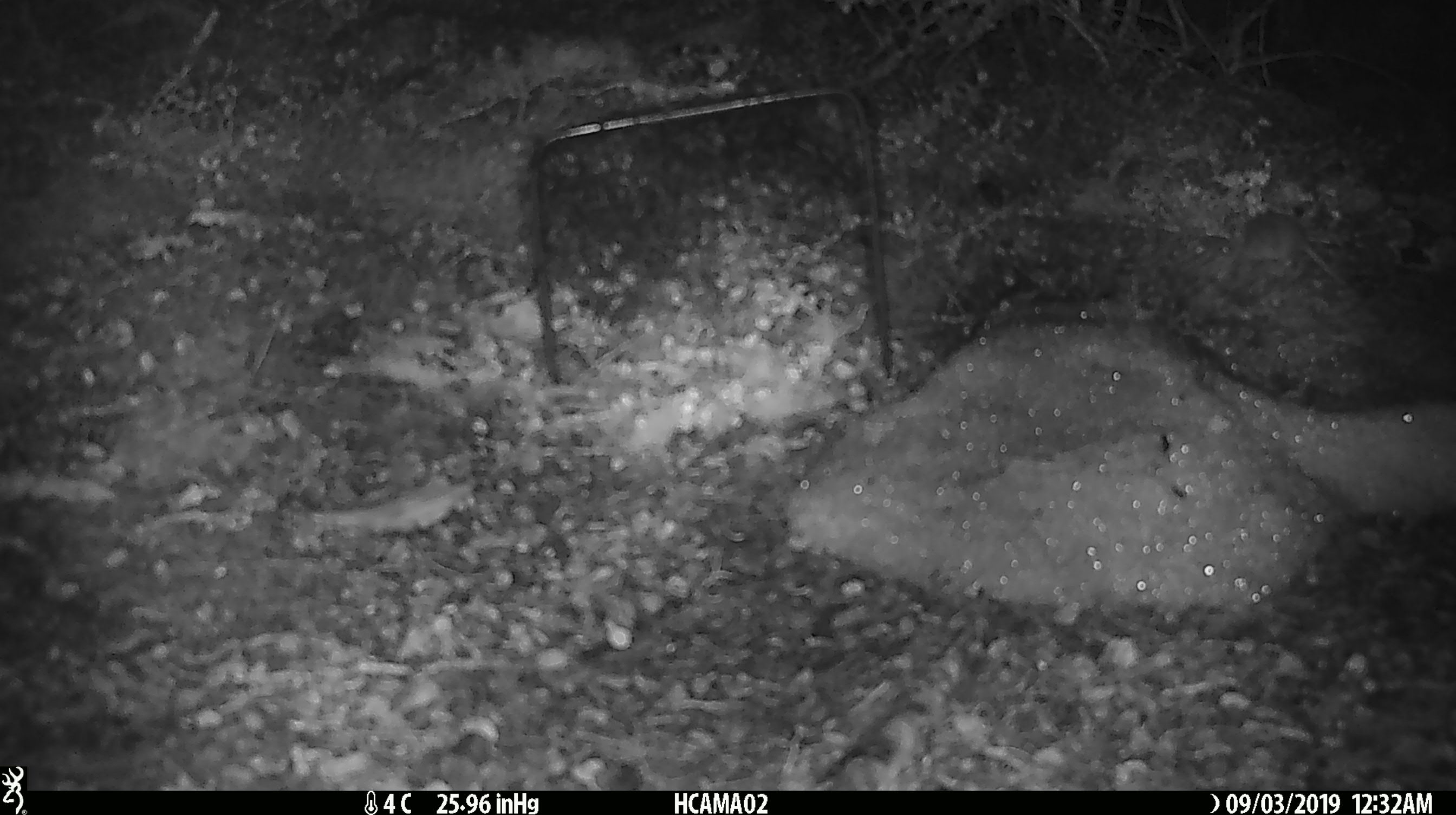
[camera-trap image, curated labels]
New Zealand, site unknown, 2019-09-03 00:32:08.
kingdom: Animalia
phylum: Chordata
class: Mammalia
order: Rodentia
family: Muridae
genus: Mus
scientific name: Mus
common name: mouse